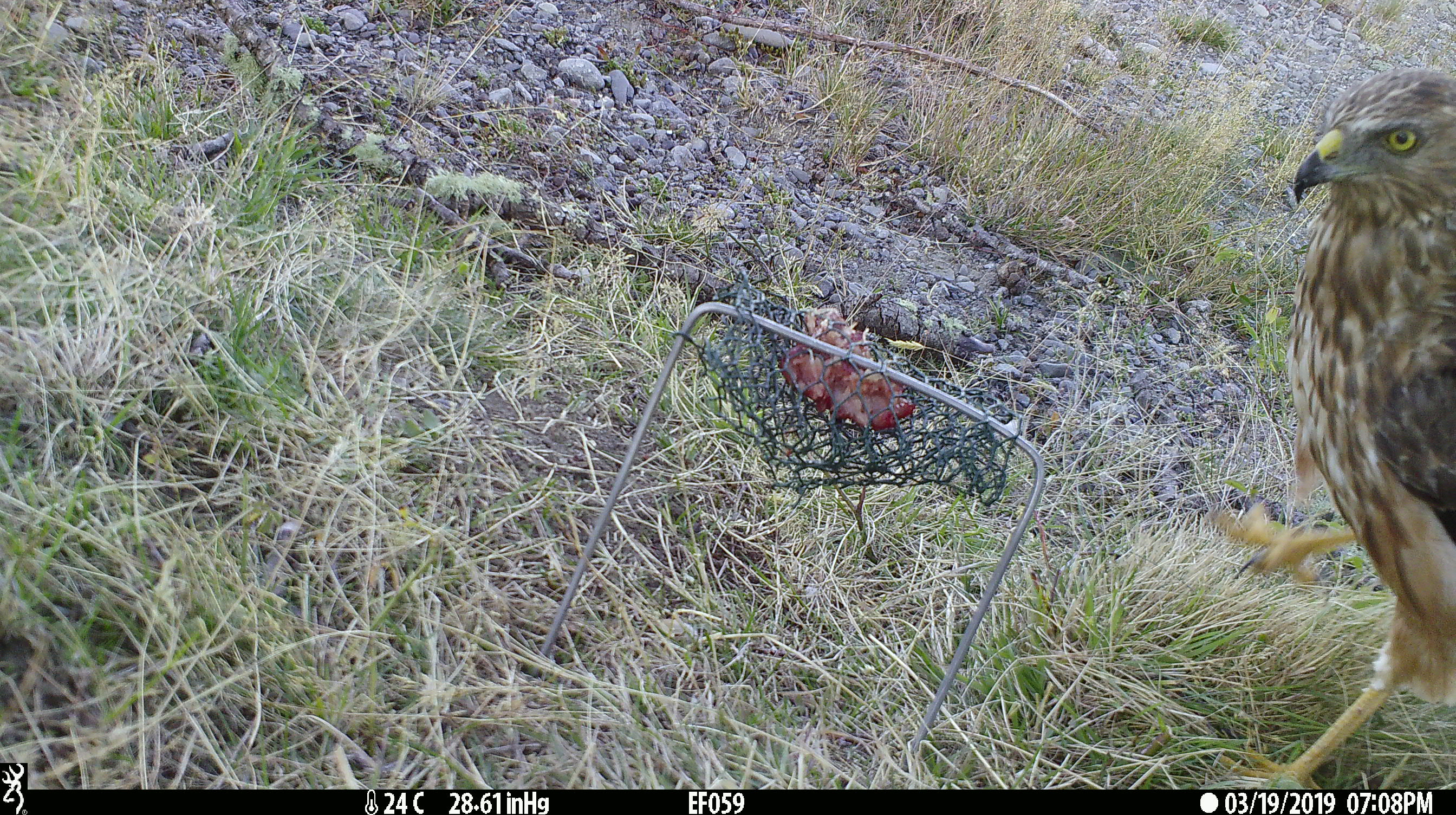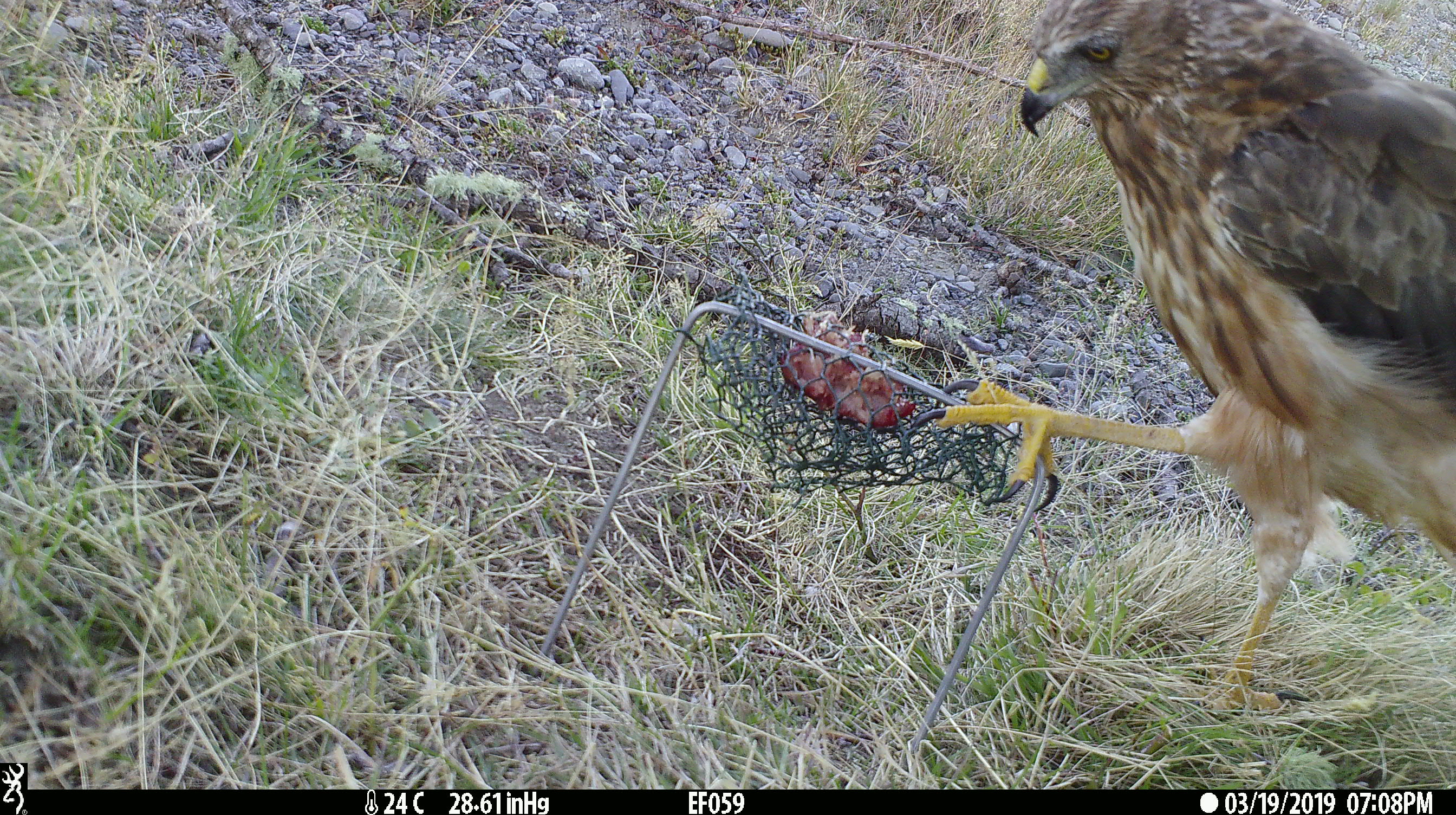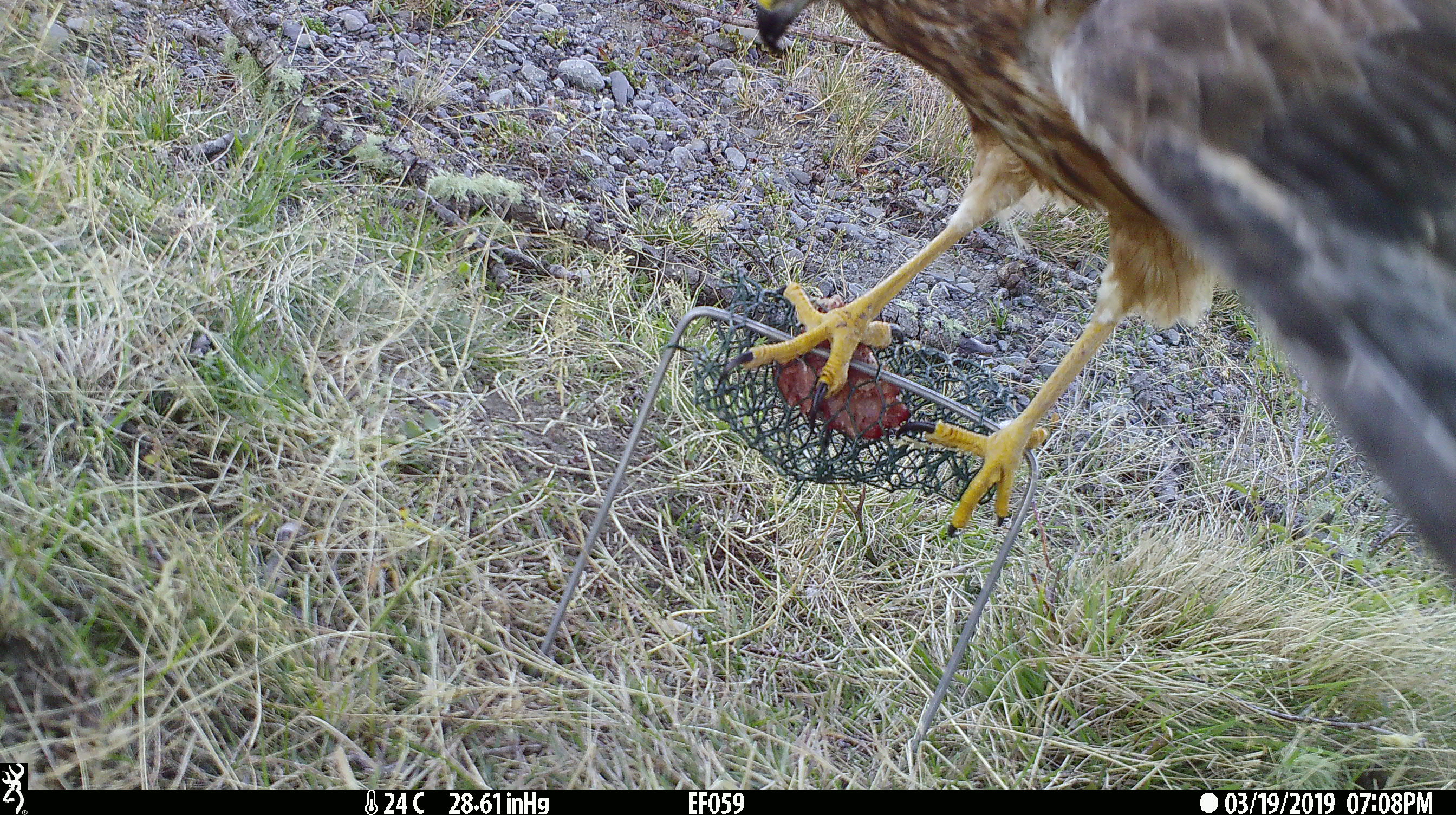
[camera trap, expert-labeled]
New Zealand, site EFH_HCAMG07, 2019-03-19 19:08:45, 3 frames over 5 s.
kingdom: Animalia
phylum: Chordata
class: Aves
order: Accipitriformes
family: Accipitridae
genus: Circus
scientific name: Circus approximans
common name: swamp harrier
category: harrier